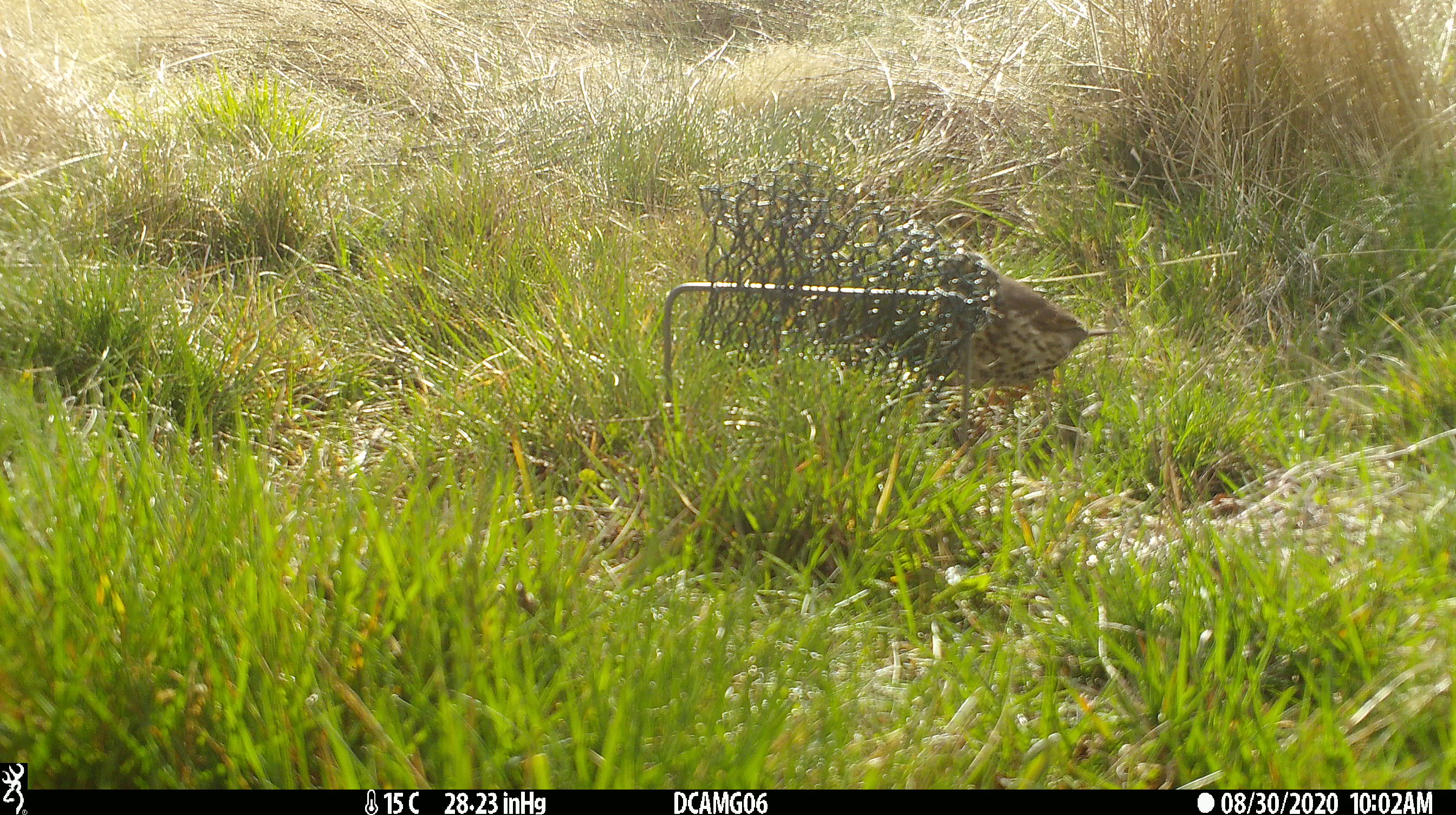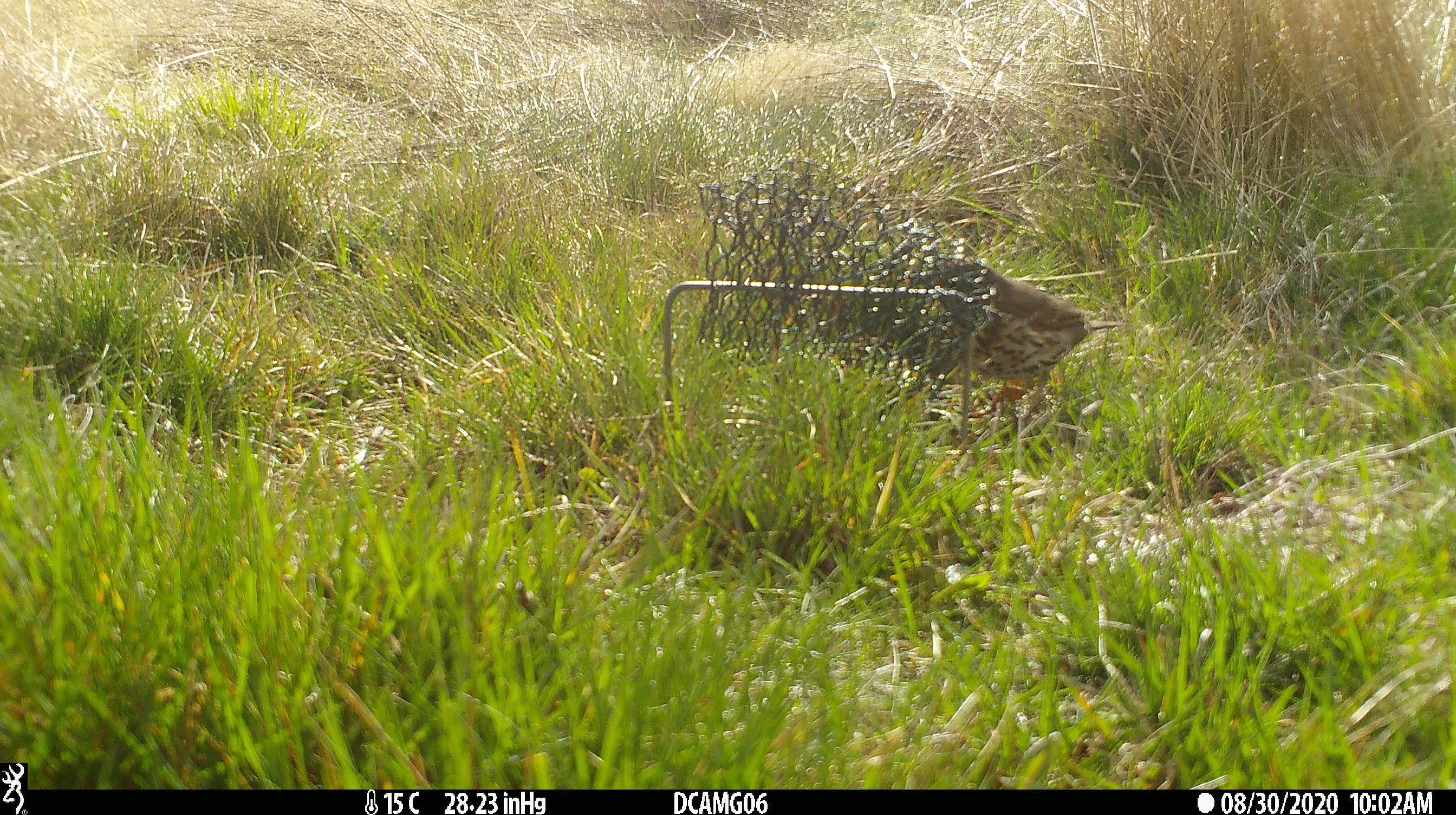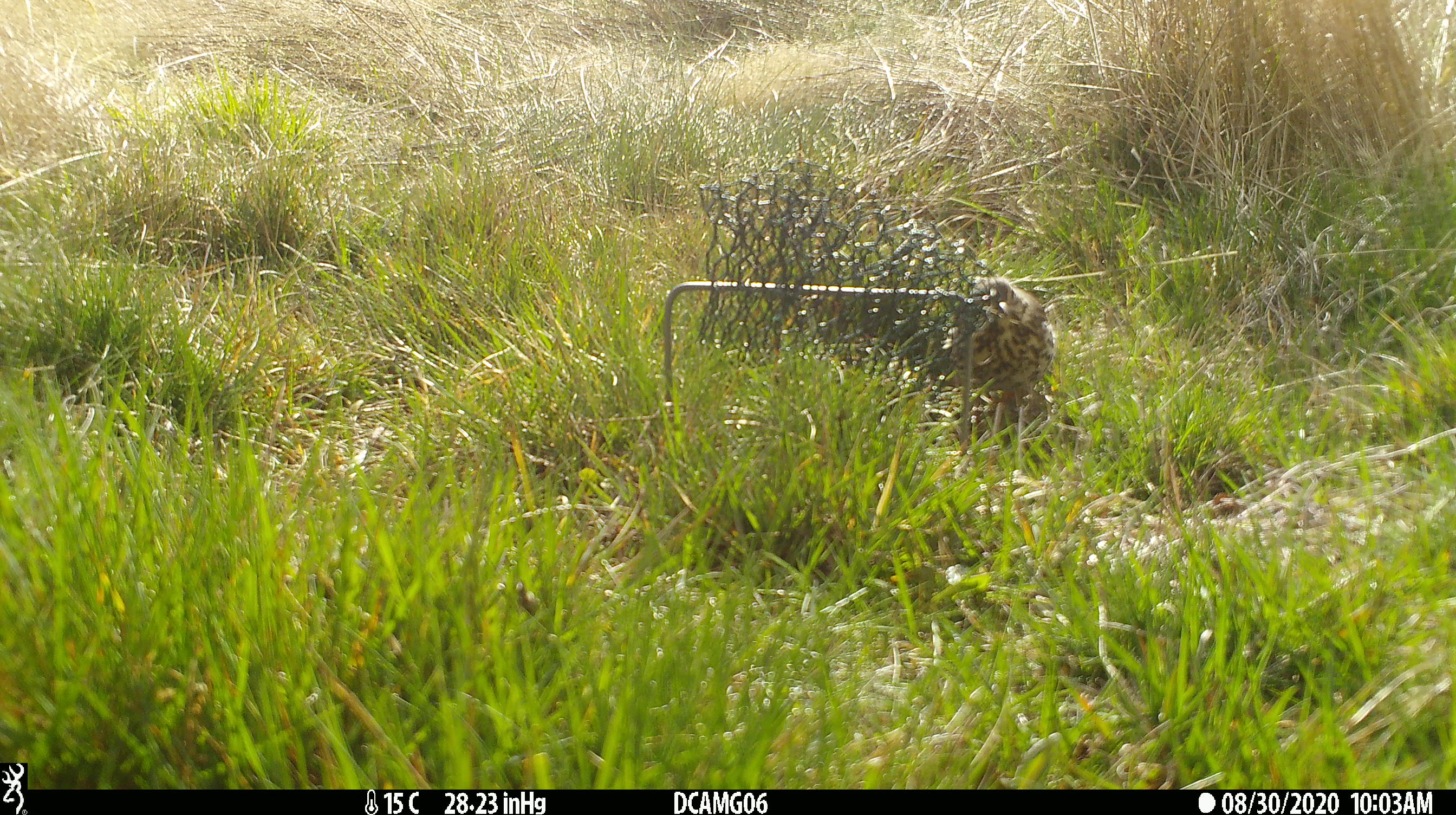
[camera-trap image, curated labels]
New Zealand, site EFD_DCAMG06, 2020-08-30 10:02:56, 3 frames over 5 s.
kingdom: Animalia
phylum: Chordata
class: Aves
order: Passeriformes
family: Turdidae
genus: Turdus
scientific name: Turdus philomelos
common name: song thrush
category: thrush